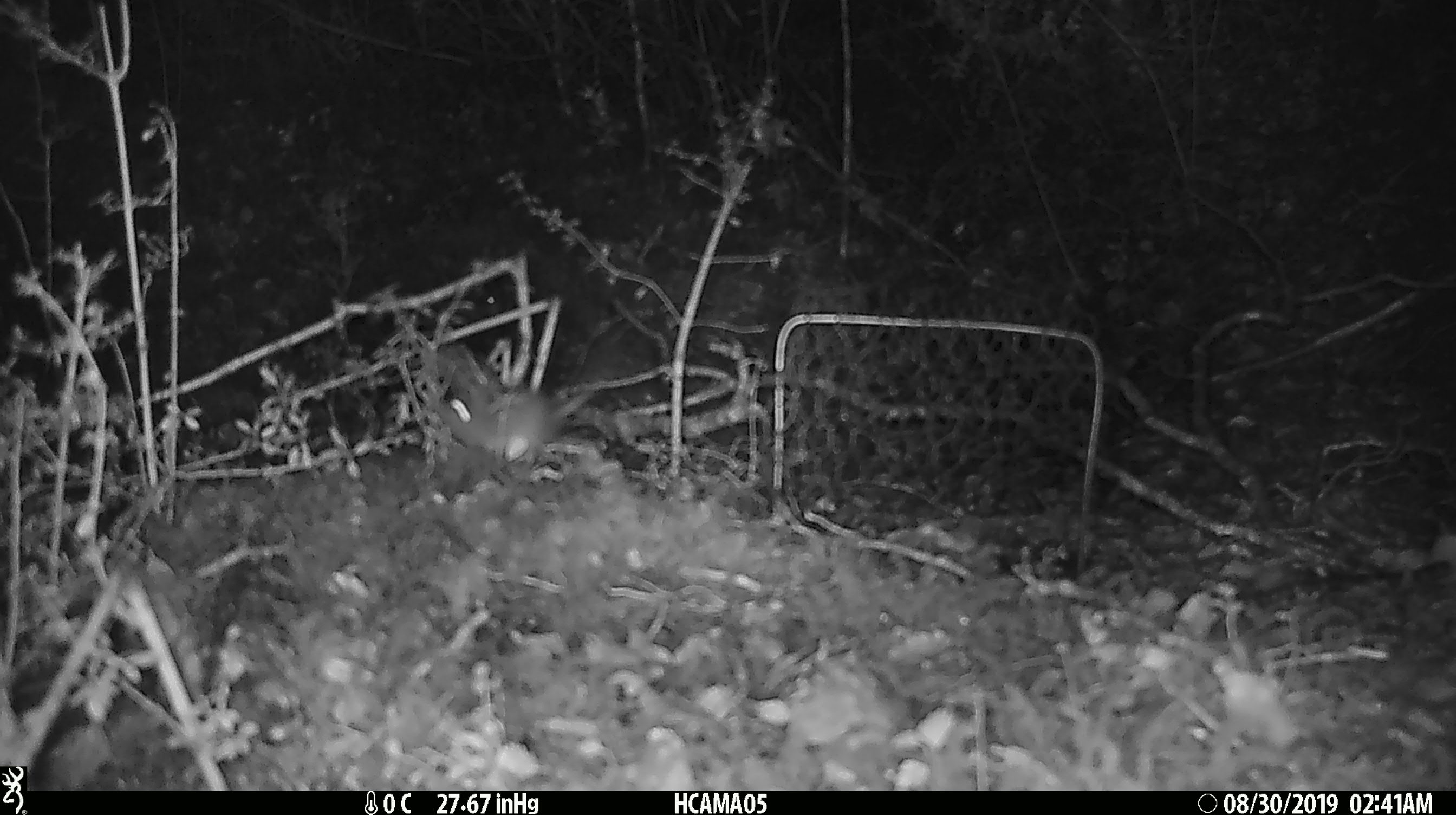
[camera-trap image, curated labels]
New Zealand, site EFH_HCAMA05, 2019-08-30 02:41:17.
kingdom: Animalia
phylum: Chordata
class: Mammalia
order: Rodentia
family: Muridae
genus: Mus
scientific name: Mus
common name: mouse